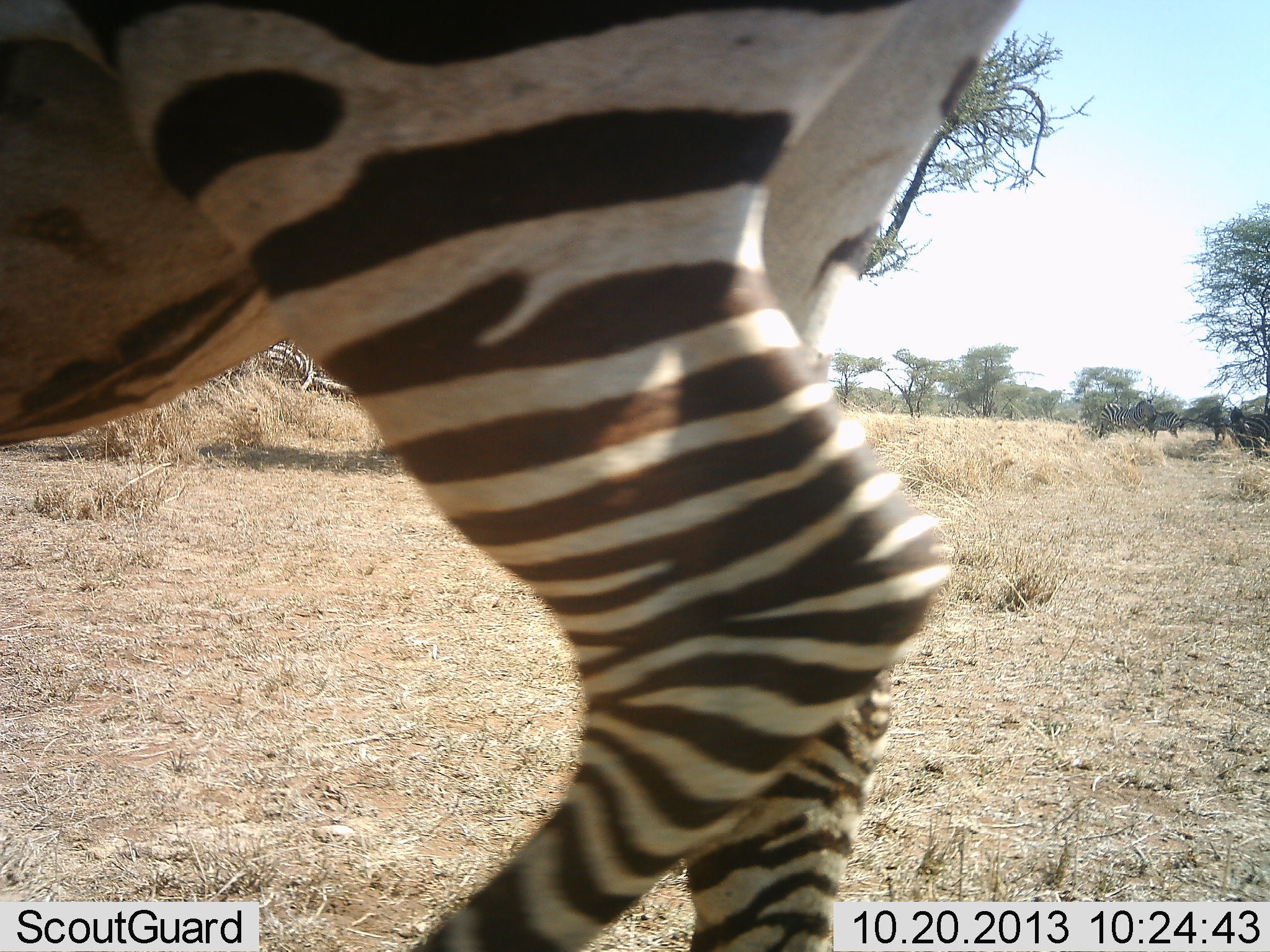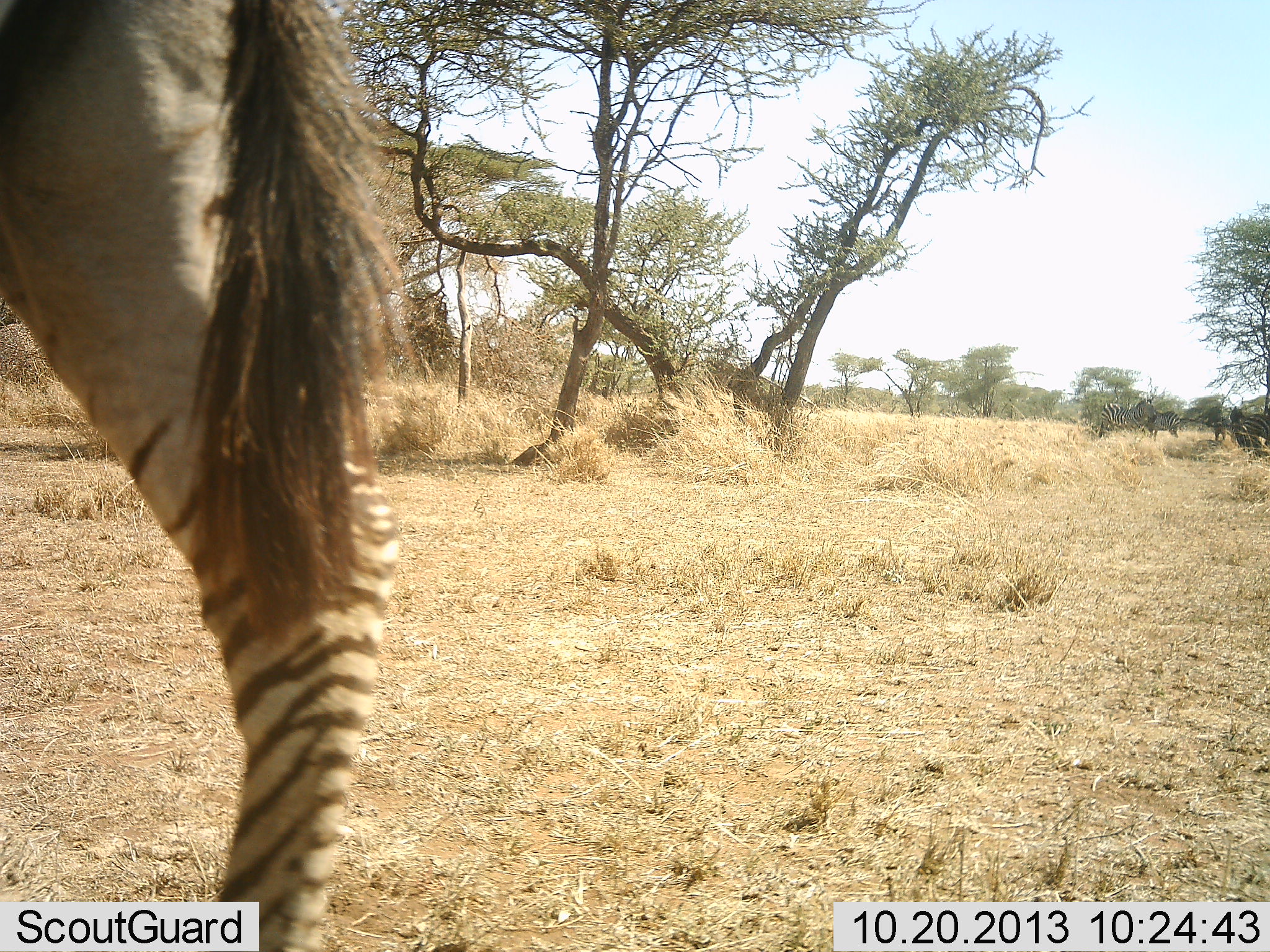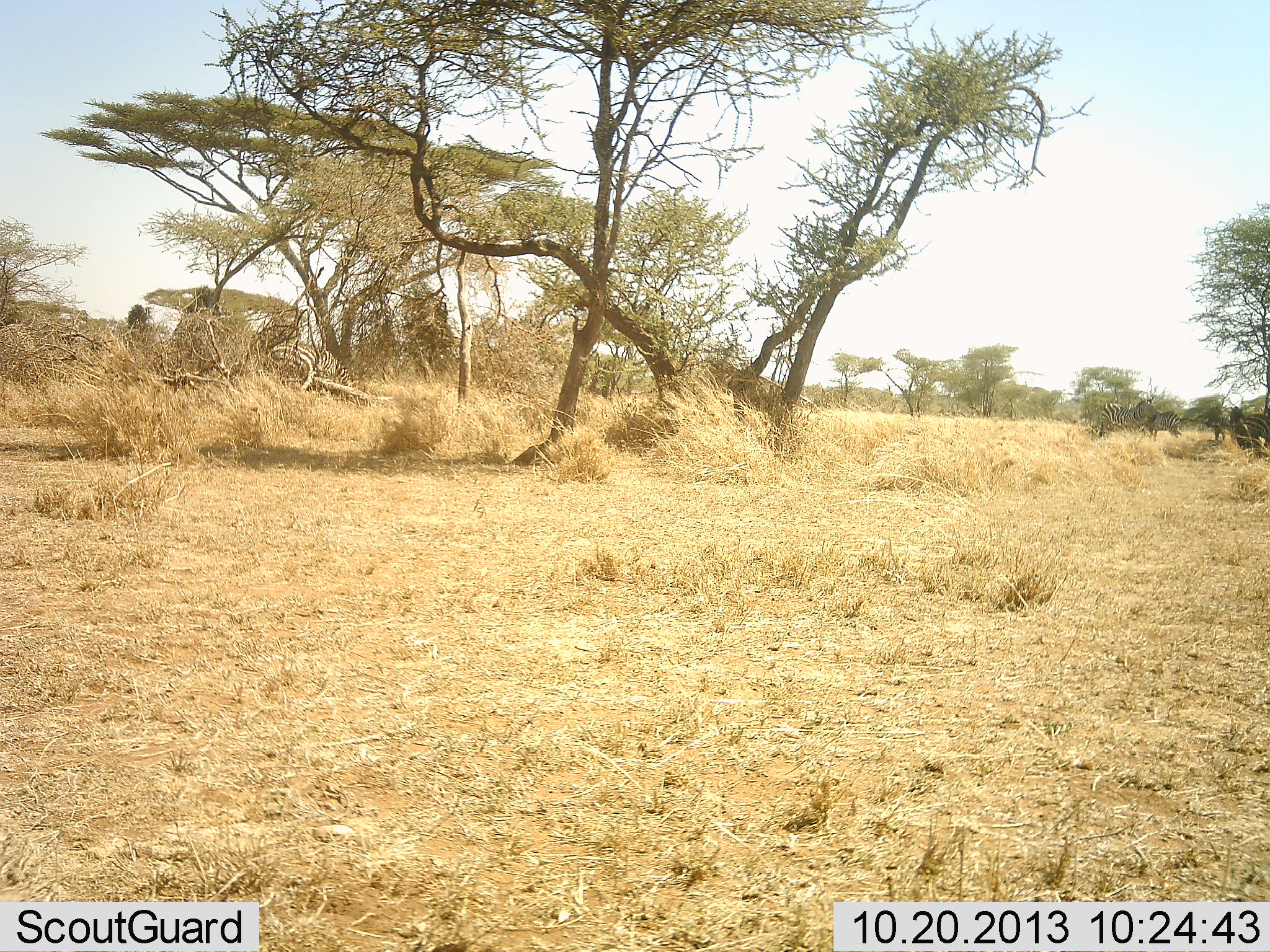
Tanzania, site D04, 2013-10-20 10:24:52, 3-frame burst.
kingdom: Animalia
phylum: Chordata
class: Mammalia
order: Perissodactyla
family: Equidae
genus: Equus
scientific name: Equus quagga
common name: plains zebra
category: zebra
Zebra (plains zebra) (Equus quagga), count 1. Behavior (volunteer vote fractions): standing 27%, resting 9%, moving 100%, interacting 0%. Young present (vote fraction): 0%. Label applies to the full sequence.